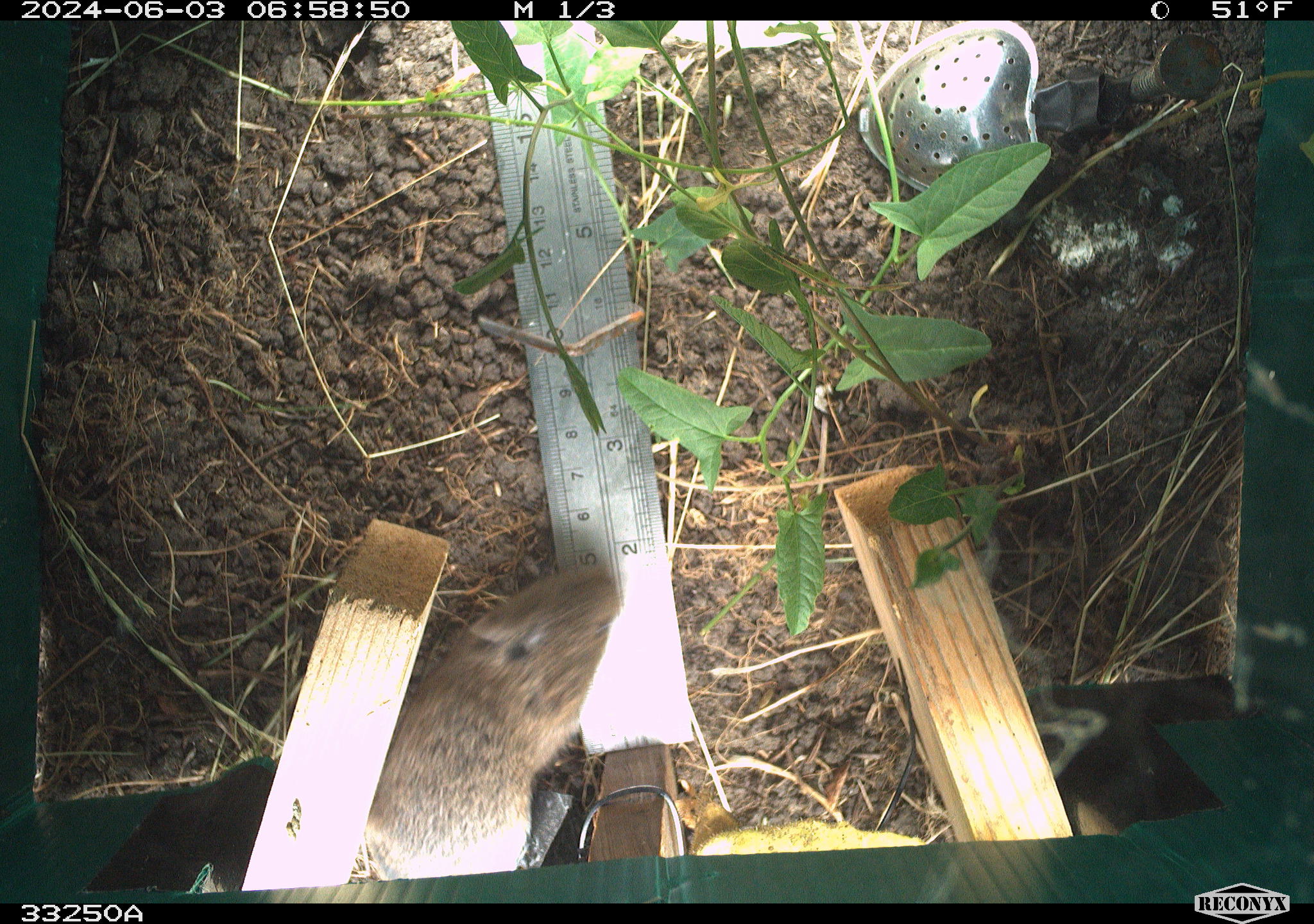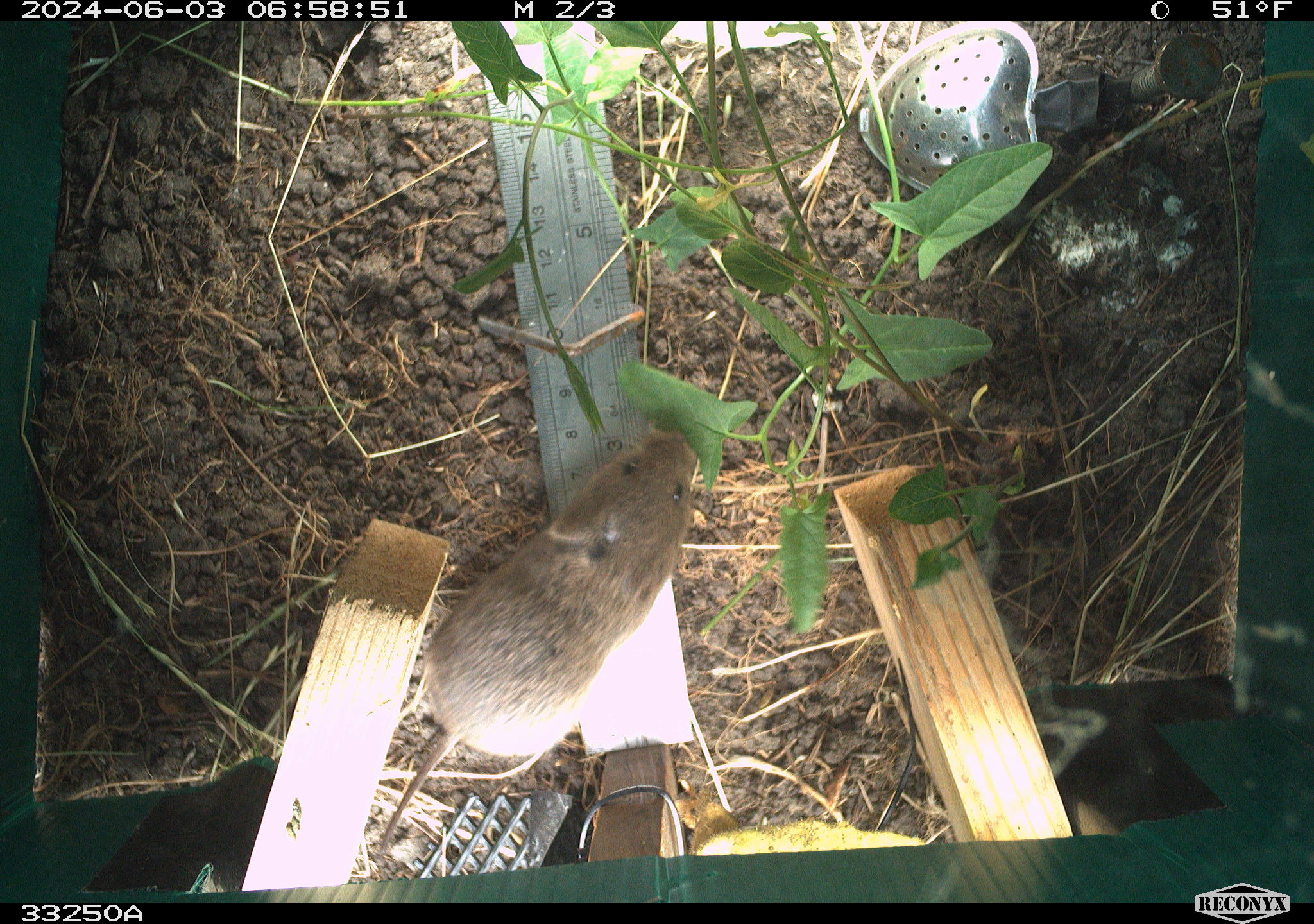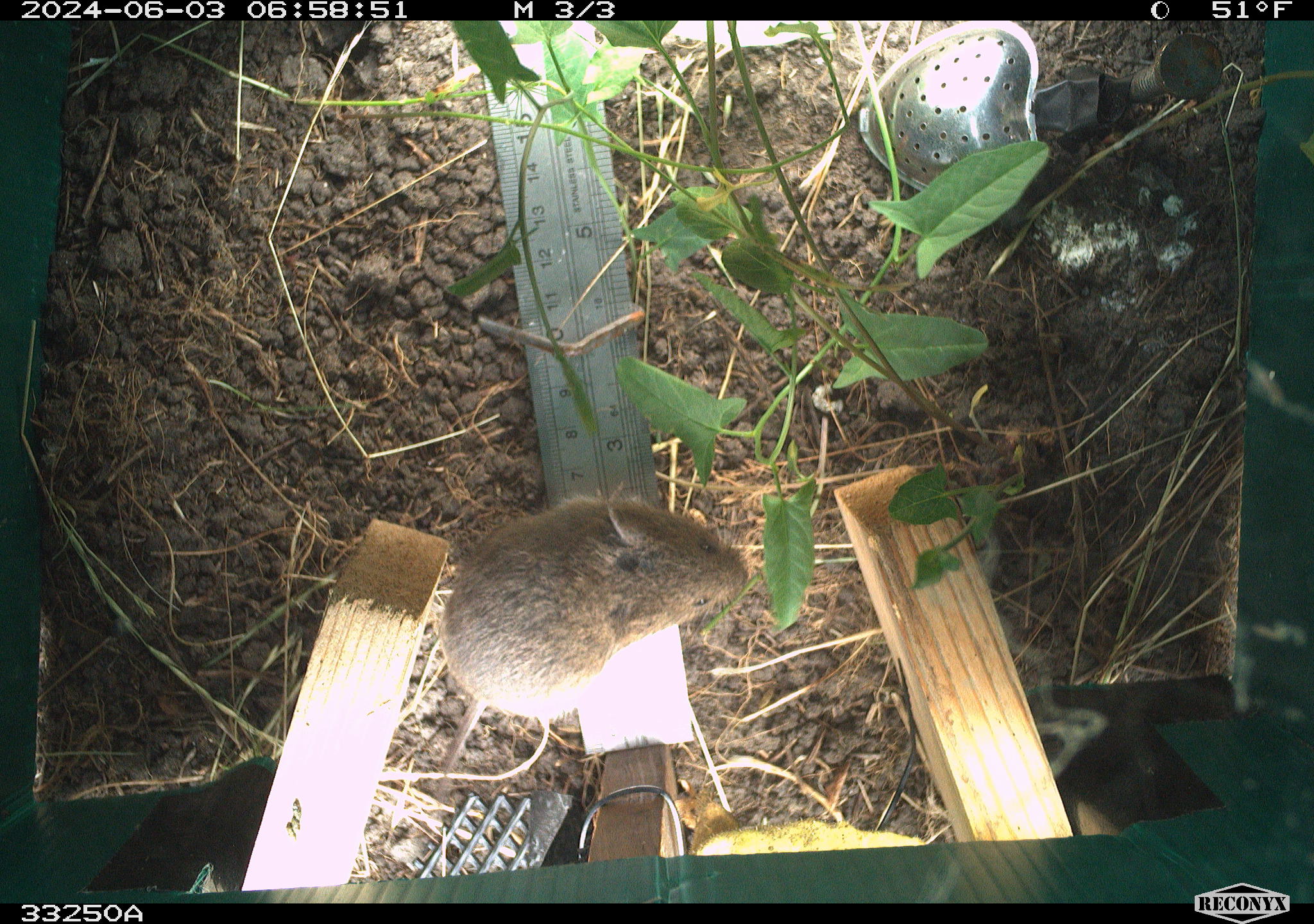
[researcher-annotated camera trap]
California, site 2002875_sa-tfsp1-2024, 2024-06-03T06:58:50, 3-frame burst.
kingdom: Animalia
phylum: Chordata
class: Mammalia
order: Rodentia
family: Cricetidae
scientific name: Arvicolinae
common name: voles, lemmings, and muskrats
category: arvicolinae subfamily